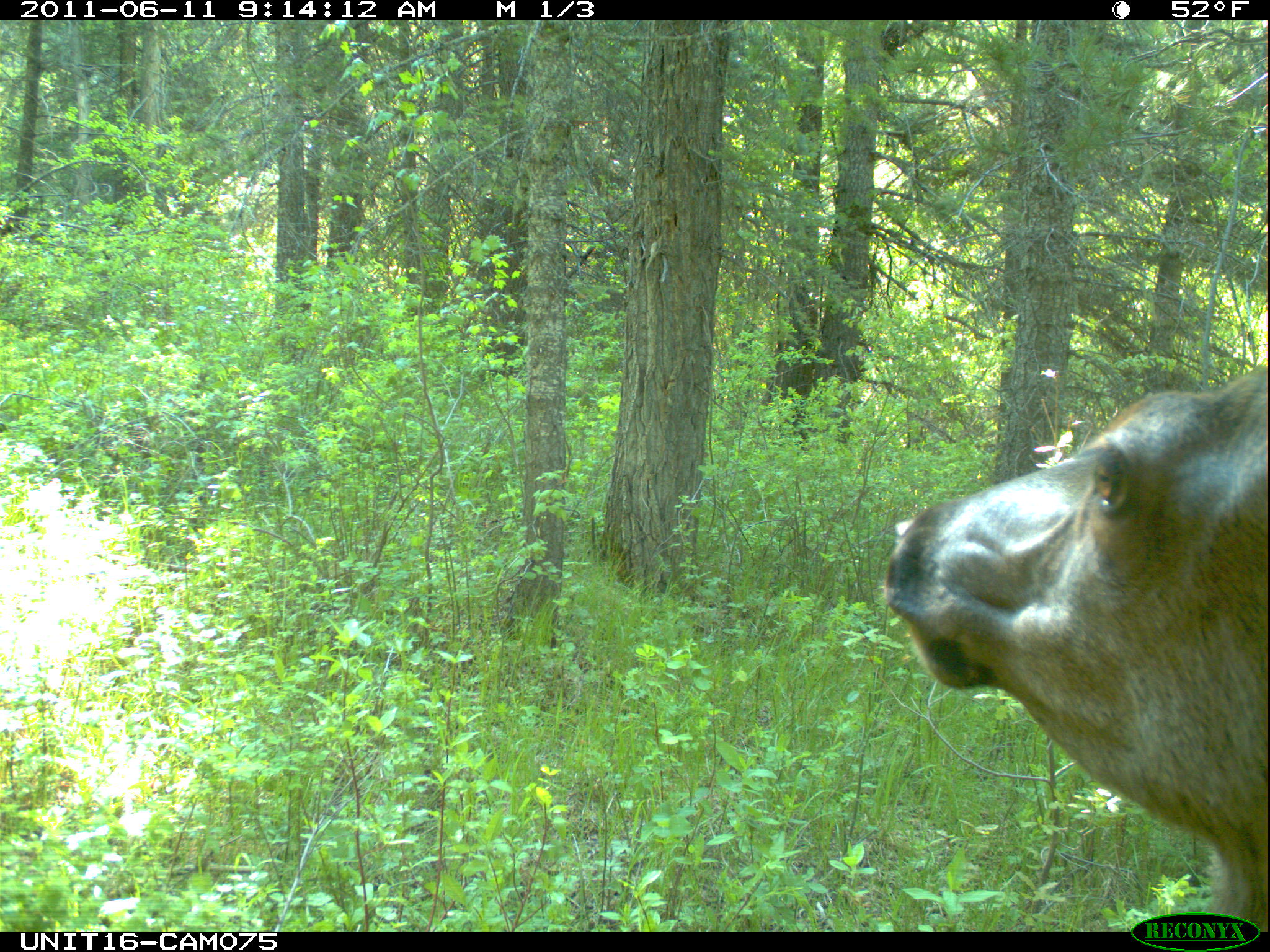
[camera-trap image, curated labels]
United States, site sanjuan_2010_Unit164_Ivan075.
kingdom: Animalia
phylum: Chordata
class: Mammalia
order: Artiodactyla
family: Cervidae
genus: Cervus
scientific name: Cervus elaphus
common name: red deer